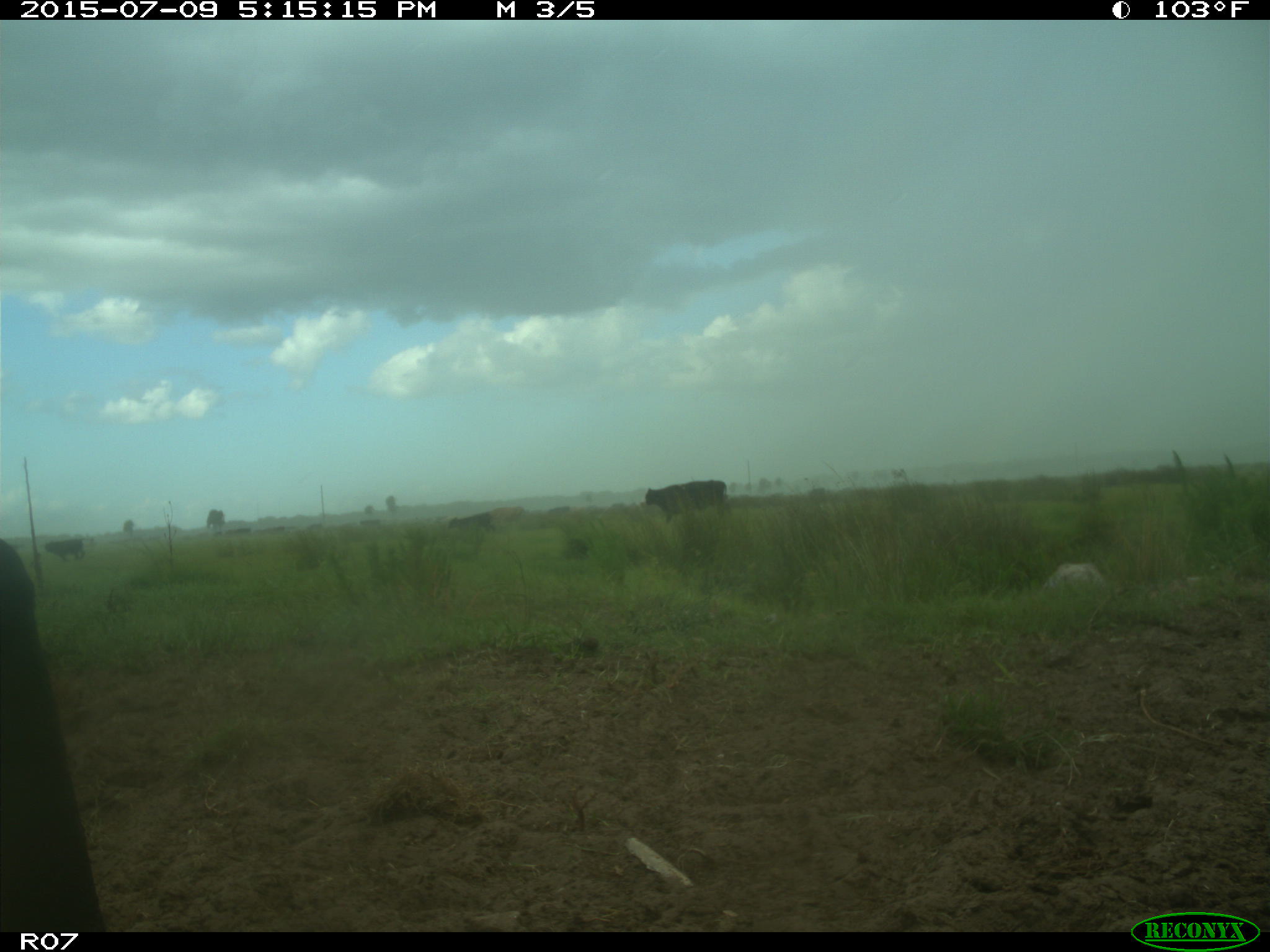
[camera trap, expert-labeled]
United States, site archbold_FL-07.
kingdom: Animalia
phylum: Chordata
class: Mammalia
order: Artiodactyla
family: Bovidae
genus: Bos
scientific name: Bos taurus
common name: domestic cow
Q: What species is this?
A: Bos taurus (domestic cow).